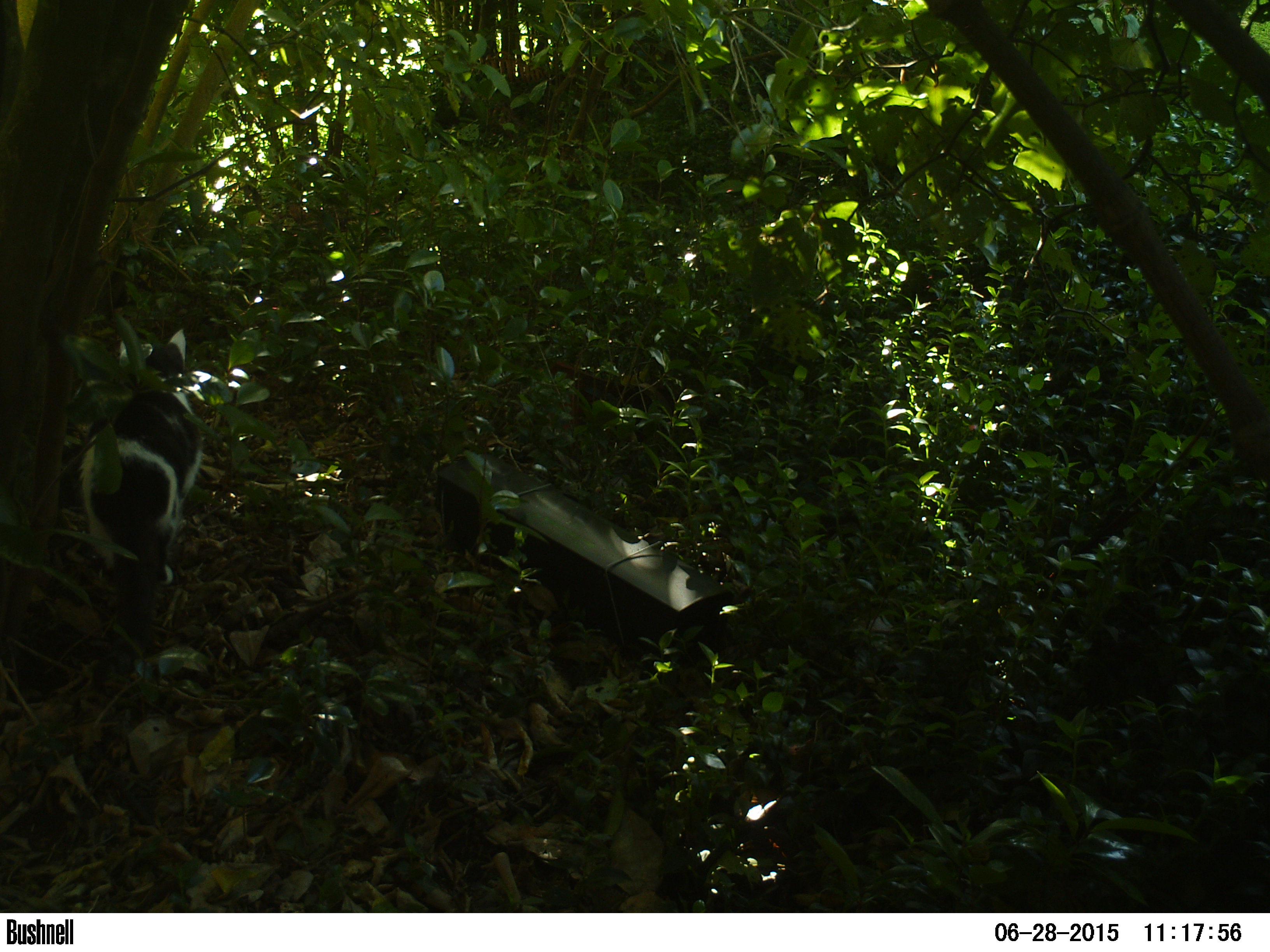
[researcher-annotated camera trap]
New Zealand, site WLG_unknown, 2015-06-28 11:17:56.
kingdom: Animalia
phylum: Chordata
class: Mammalia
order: Carnivora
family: Felidae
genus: Felis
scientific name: Felis catus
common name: domestic cat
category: cat